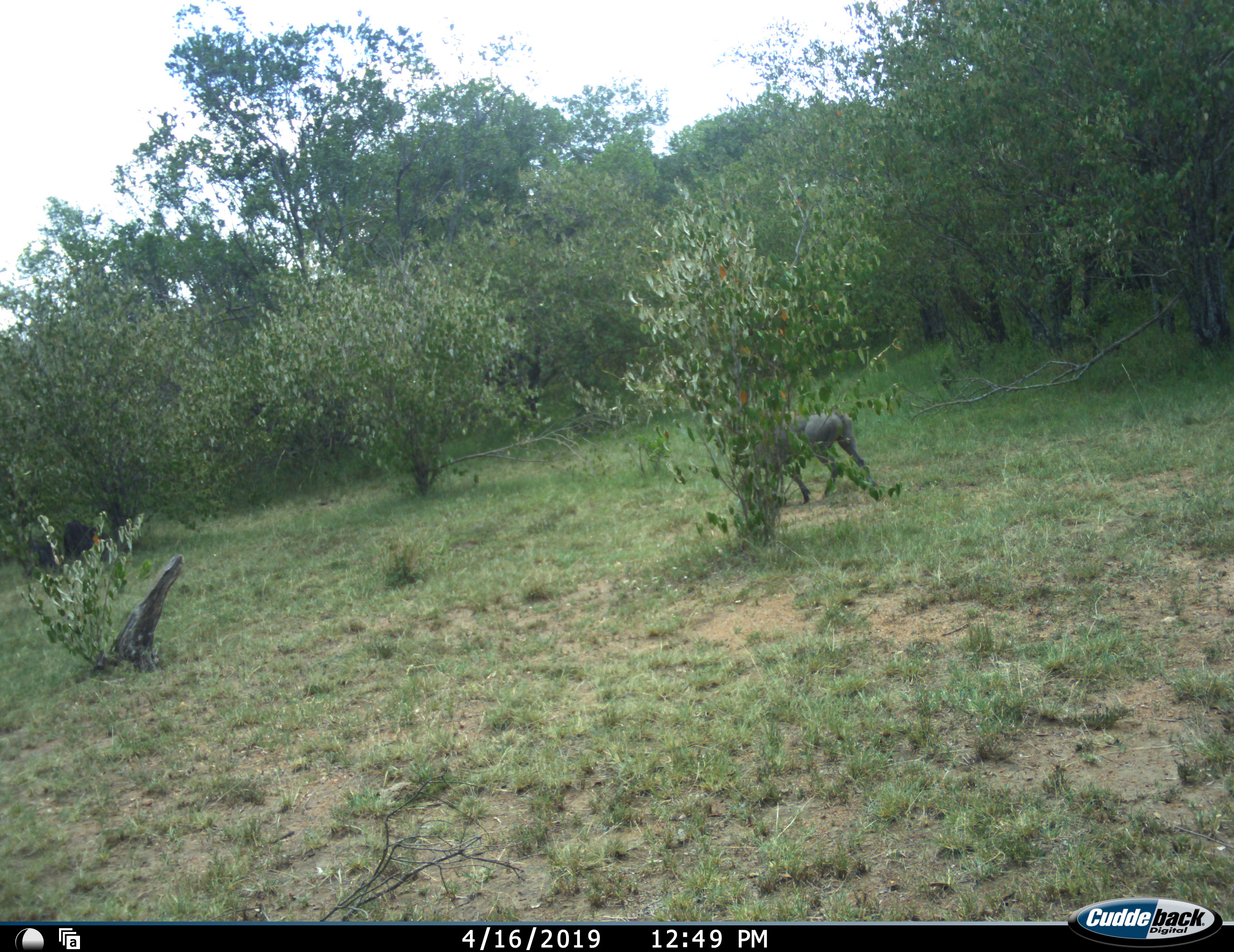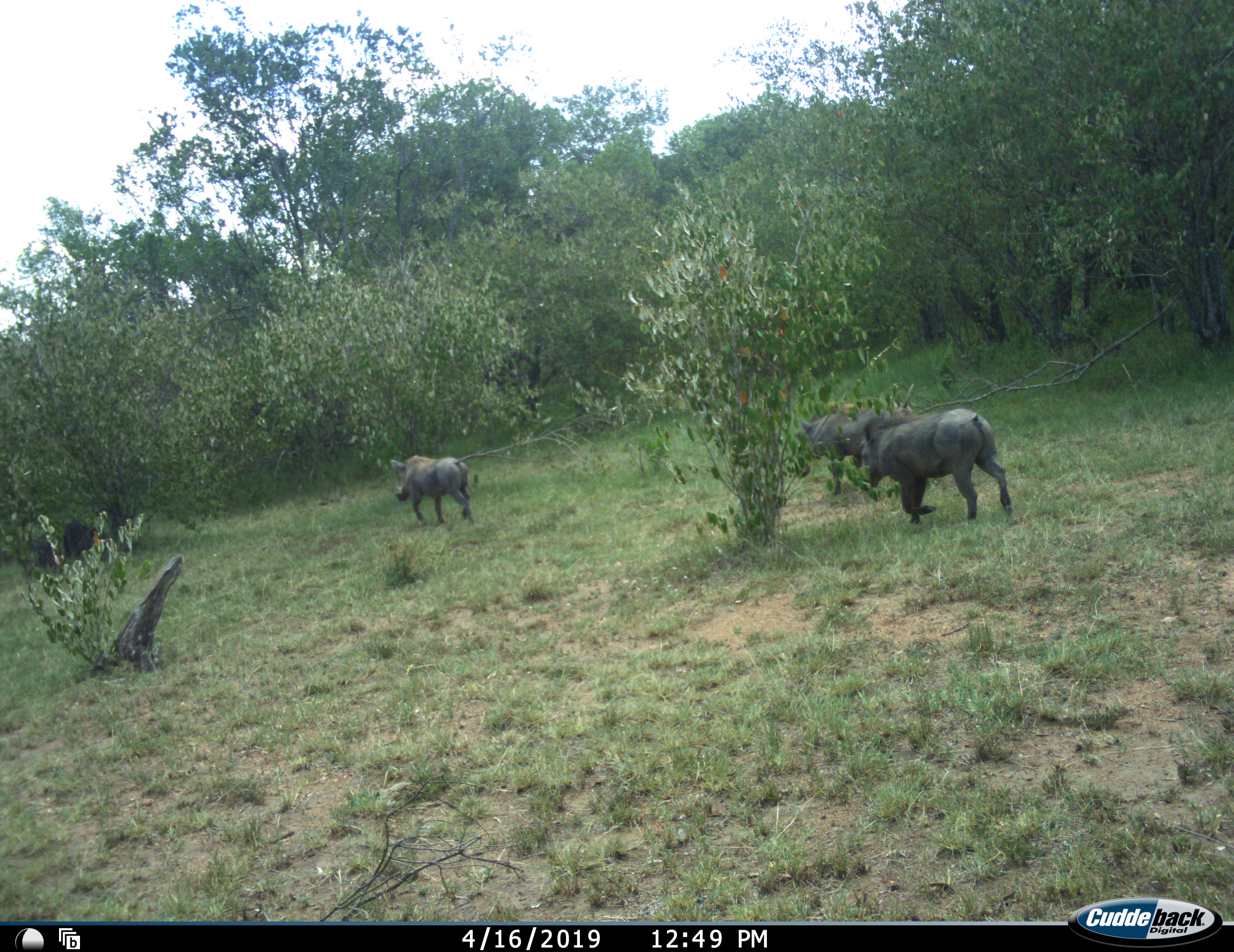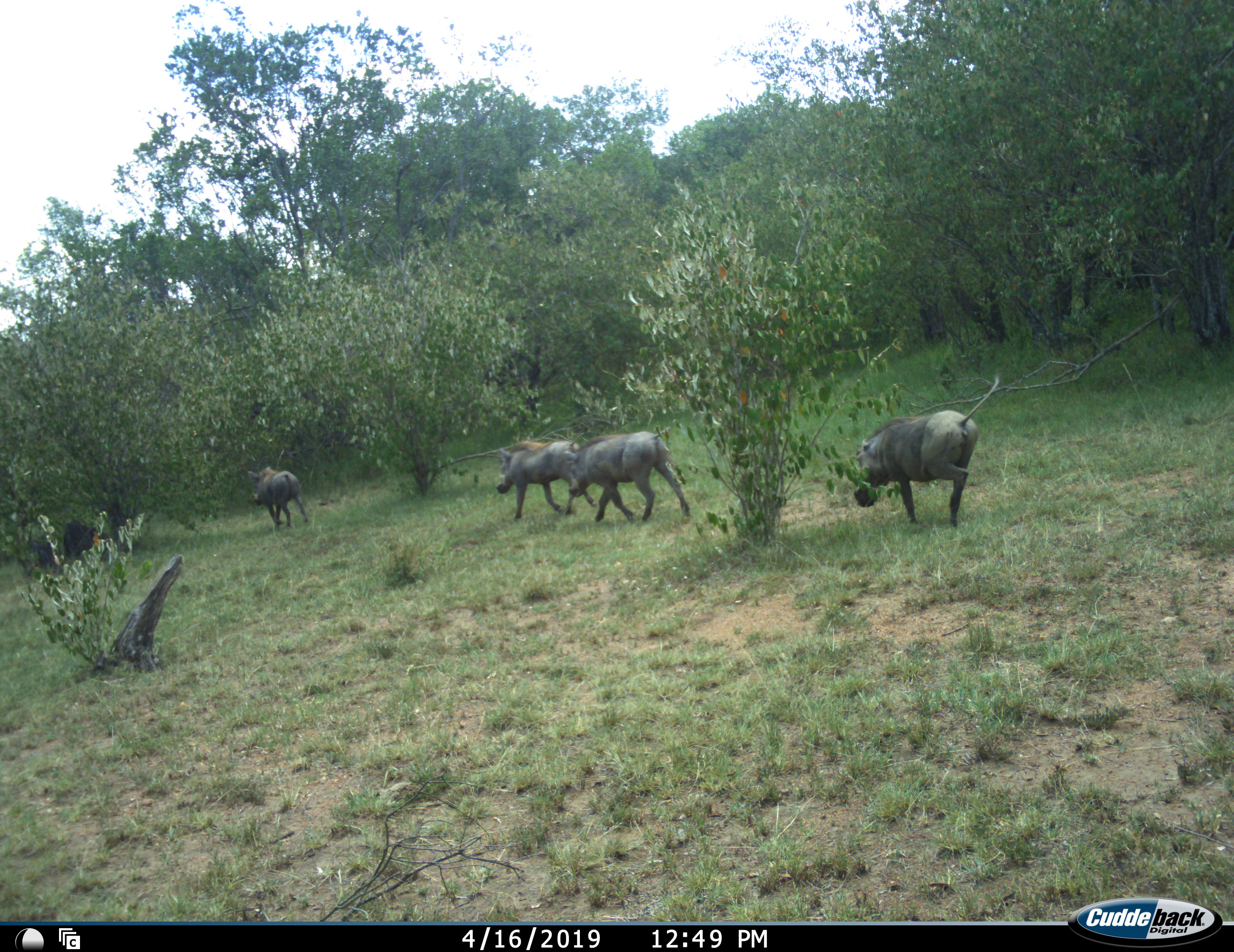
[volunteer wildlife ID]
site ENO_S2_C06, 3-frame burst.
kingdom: Animalia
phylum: Chordata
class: Mammalia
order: Artiodactyla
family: Suidae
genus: Phacochoerus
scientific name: Phacochoerus africanus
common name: warthog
Warthog (Phacochoerus africanus), count 4. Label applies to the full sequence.